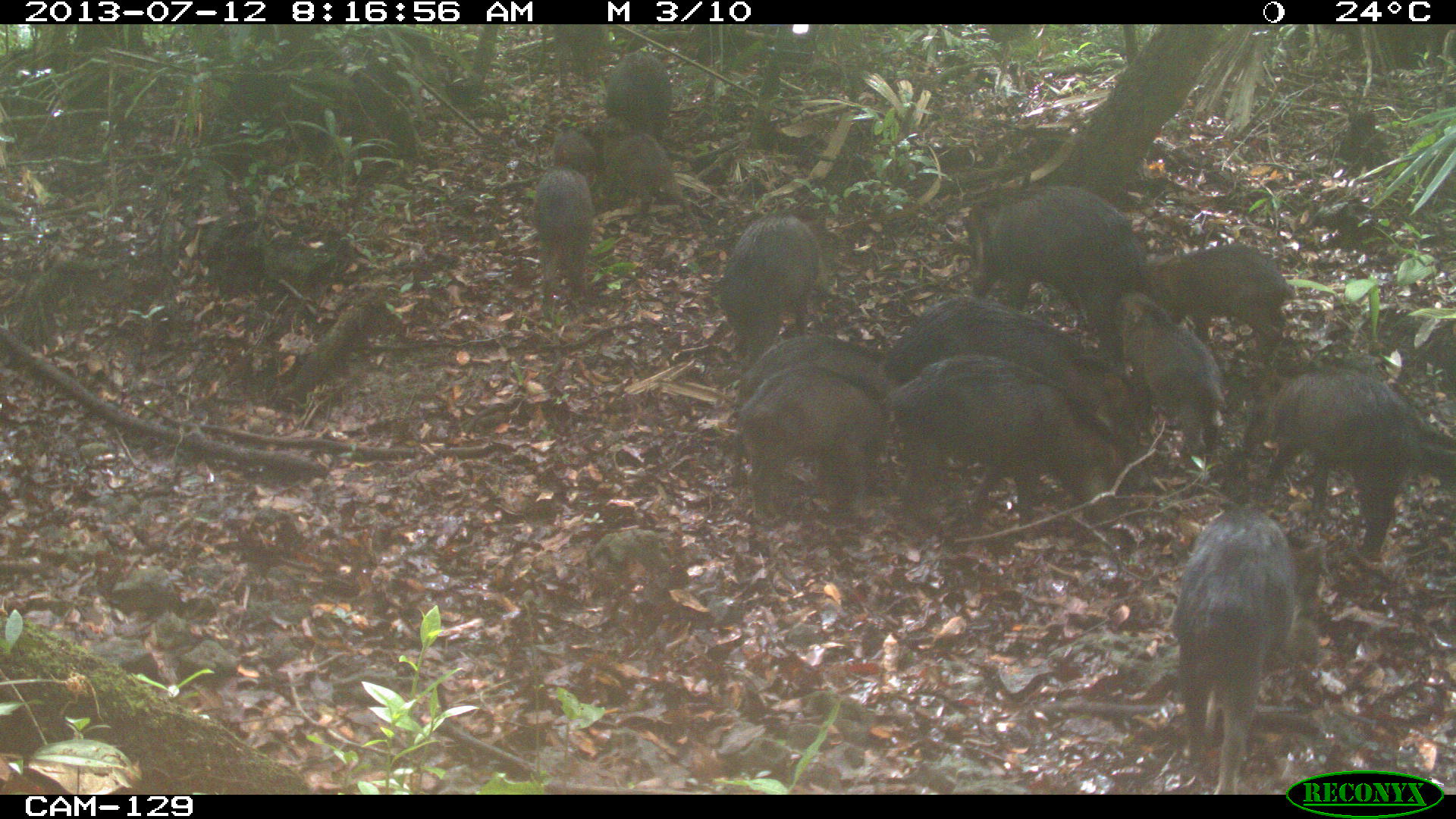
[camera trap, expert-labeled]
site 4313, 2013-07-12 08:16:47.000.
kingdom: Animalia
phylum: Chordata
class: Mammalia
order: Artiodactyla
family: Tayassuidae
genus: Tayassu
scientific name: Tayassu pecari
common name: white-lipped peccary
Tayassu pecari (white-lipped peccary), count 20.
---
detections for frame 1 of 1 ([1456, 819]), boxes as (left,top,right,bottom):
tayassu pecari: (882,352,1134,536); (885,291,1155,461); (1164,504,1297,796); (1238,363,1440,555); (961,181,1174,356); (728,360,889,524); (1111,289,1228,481); (1149,240,1296,371); (714,212,821,374); (597,115,701,230); (735,336,899,407); (528,164,598,327); (600,50,673,144); (547,122,600,189)